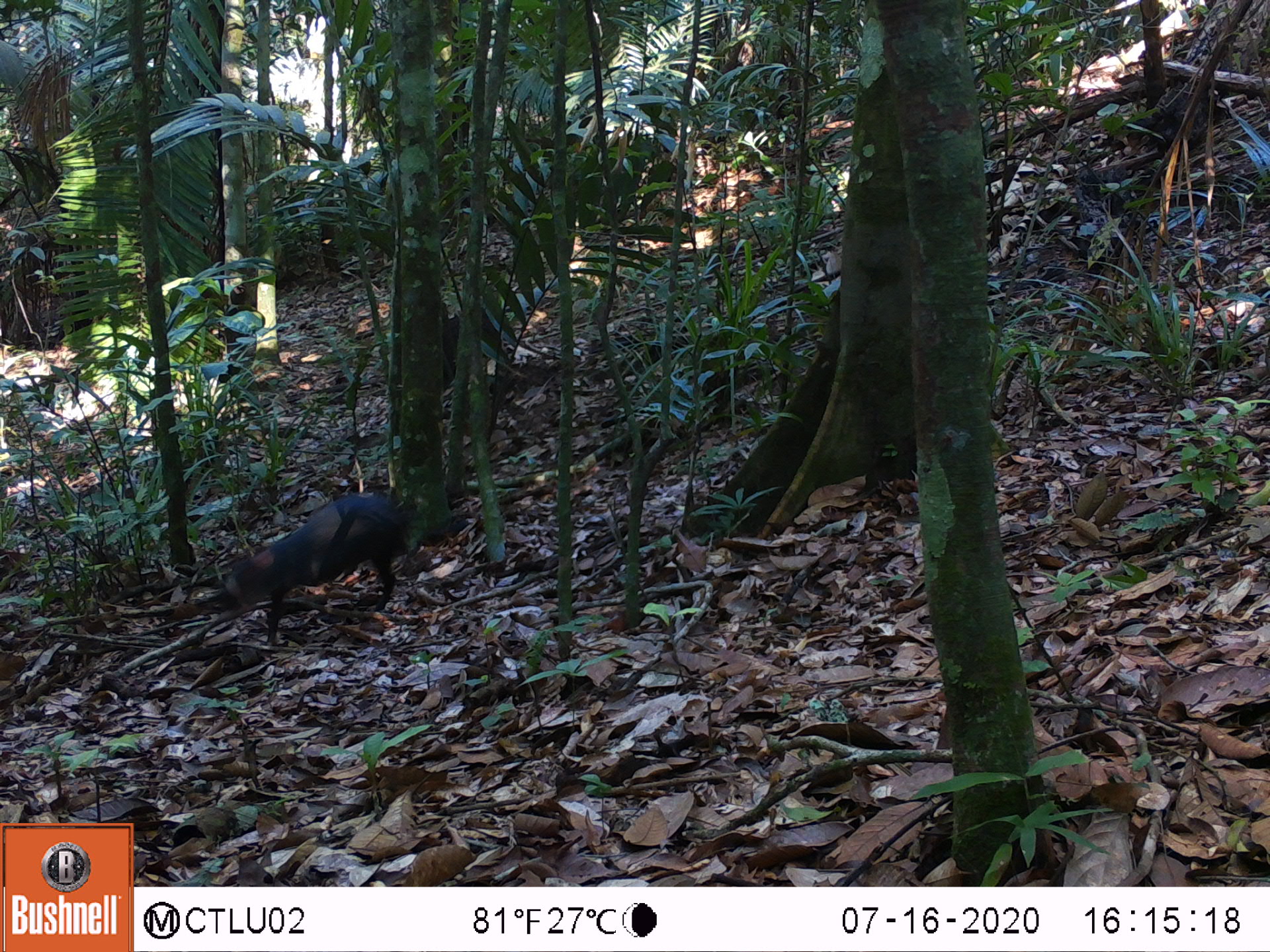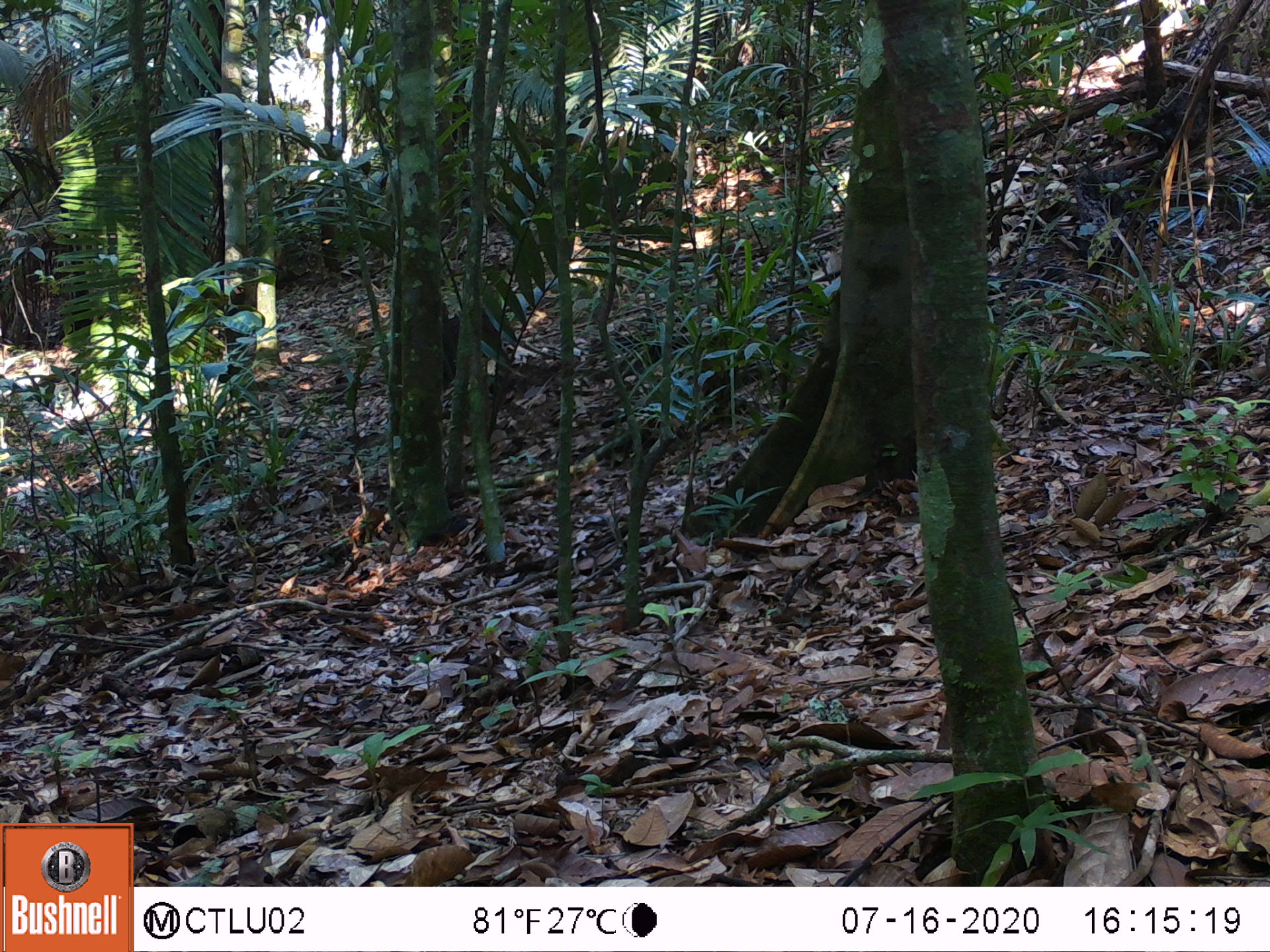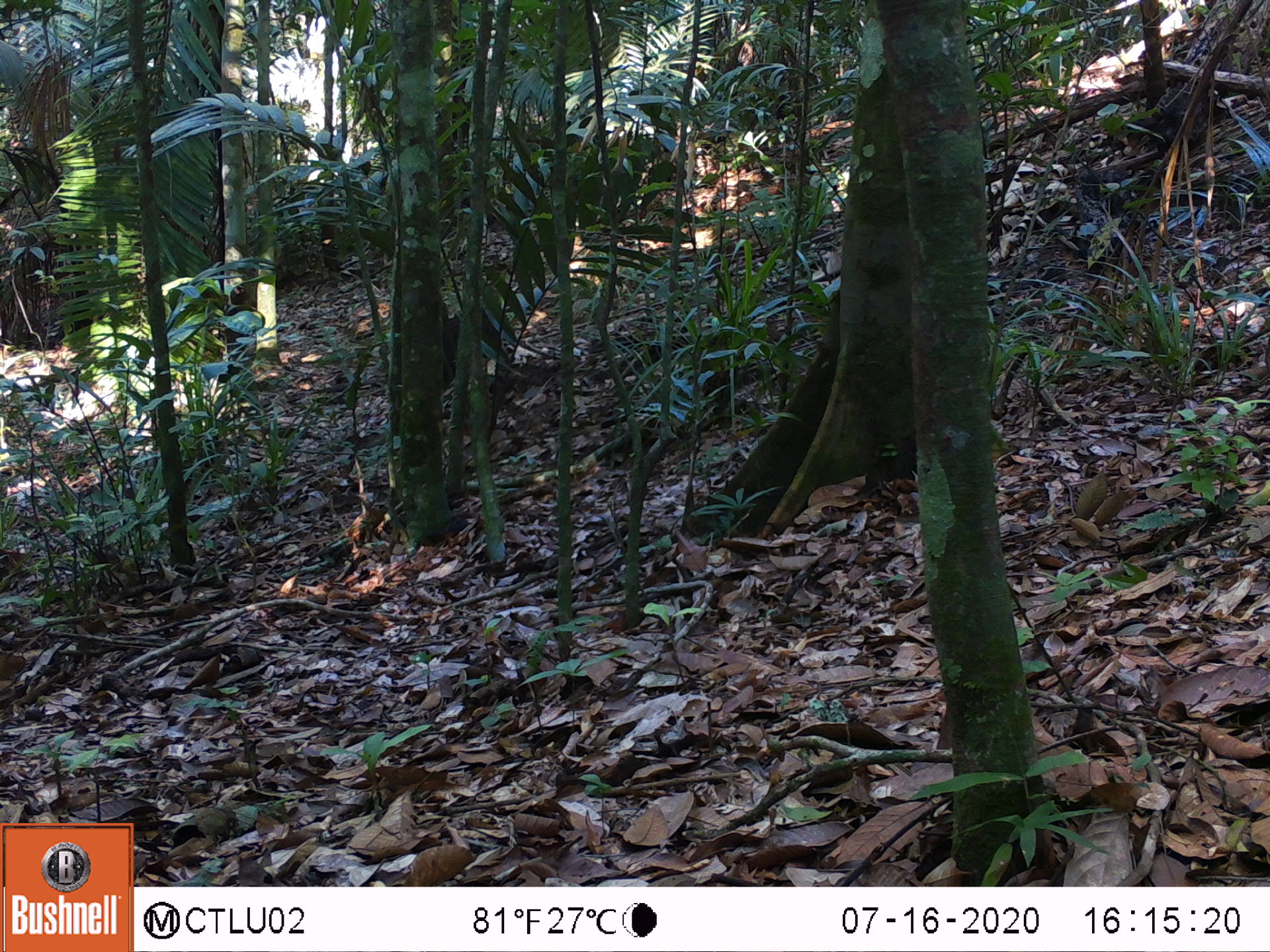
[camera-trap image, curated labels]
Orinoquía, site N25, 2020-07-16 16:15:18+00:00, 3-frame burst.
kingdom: Animalia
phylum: Chordata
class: Mammalia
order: Rodentia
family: Dasyproctidae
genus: Dasyprocta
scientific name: Dasyprocta fuliginosa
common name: black agouti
Black agouti (Dasyprocta fuliginosa).